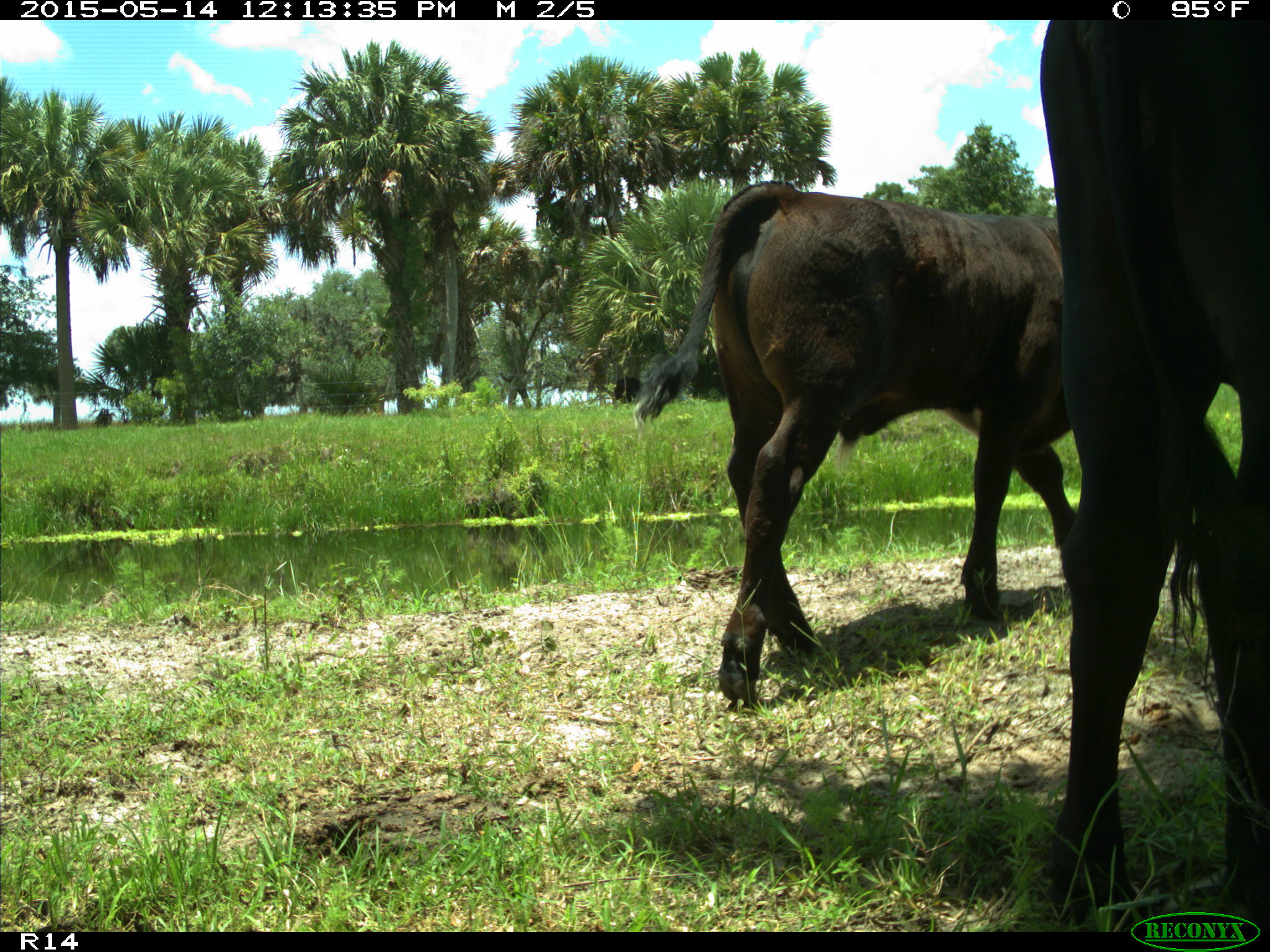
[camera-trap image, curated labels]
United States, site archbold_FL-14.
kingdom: Animalia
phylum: Chordata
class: Mammalia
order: Artiodactyla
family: Bovidae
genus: Bos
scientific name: Bos taurus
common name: domestic cow